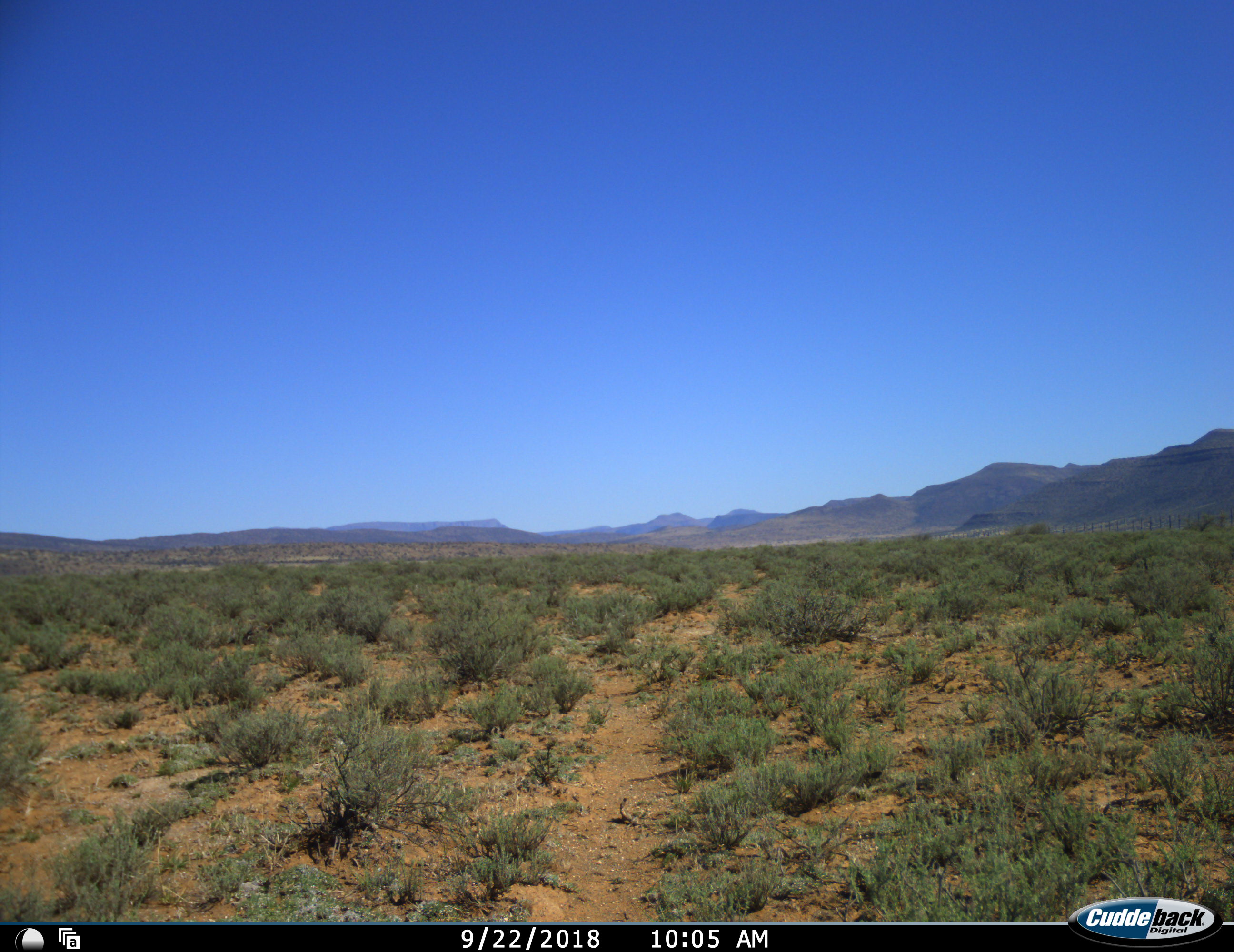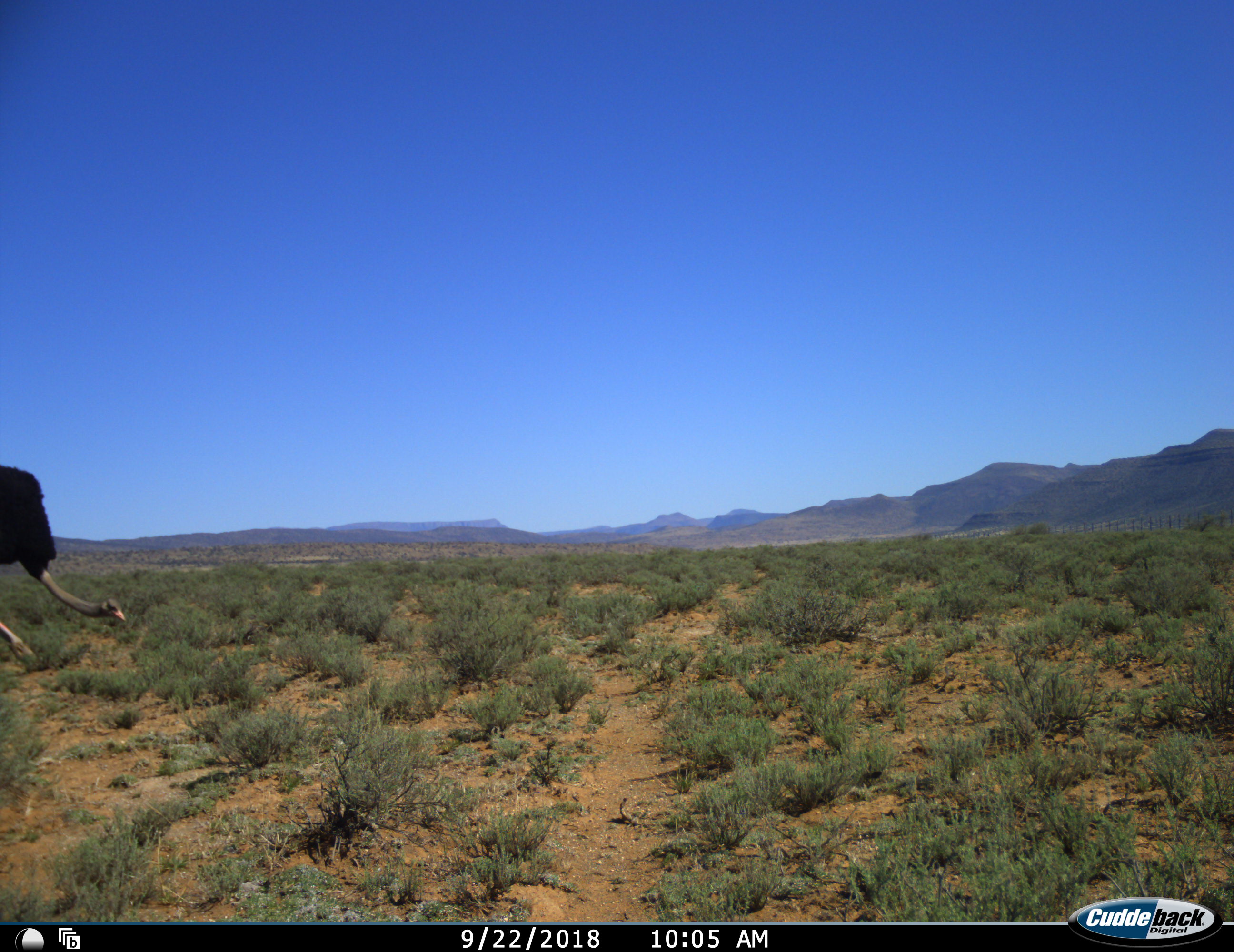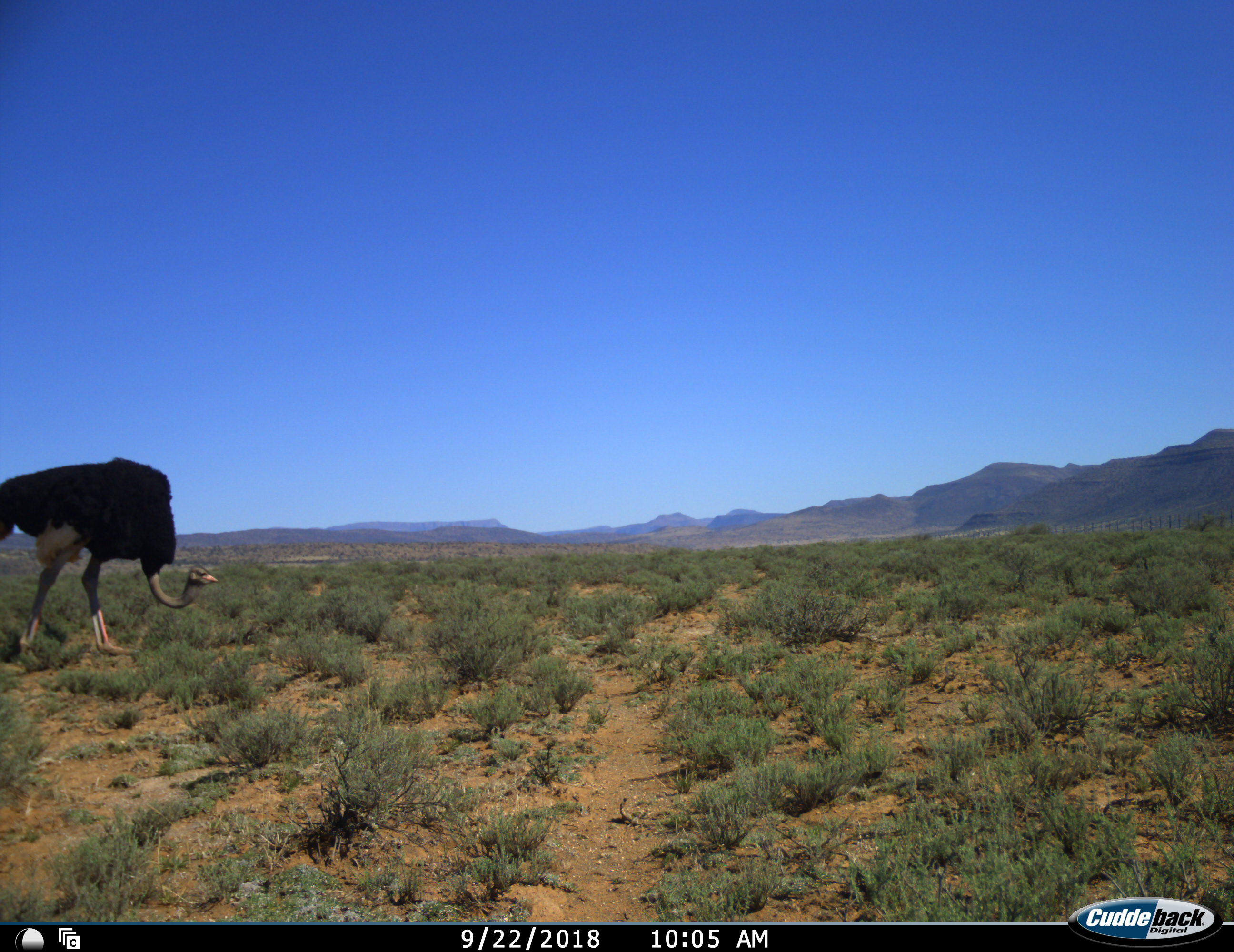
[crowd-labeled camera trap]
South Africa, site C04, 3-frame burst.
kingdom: Animalia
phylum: Chordata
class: Aves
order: Struthioniformes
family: Struthionidae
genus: Struthio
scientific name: Struthio camelus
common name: ostrich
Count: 1.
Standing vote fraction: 11%.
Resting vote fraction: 0%.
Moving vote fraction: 100%.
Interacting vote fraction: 0%.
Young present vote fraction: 0%.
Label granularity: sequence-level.